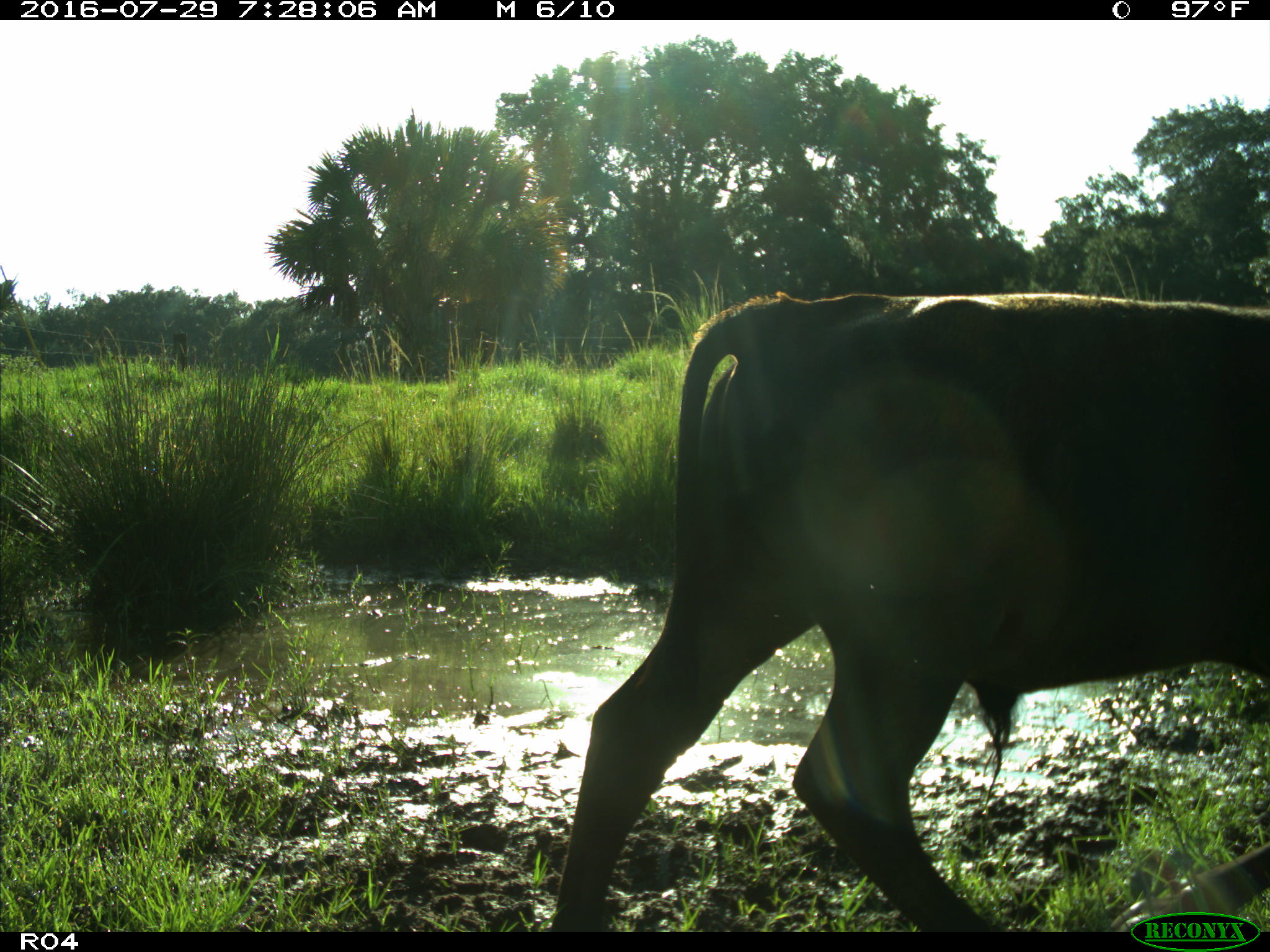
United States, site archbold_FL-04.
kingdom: Animalia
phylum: Chordata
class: Mammalia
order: Artiodactyla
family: Bovidae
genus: Bos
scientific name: Bos taurus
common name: domestic cow